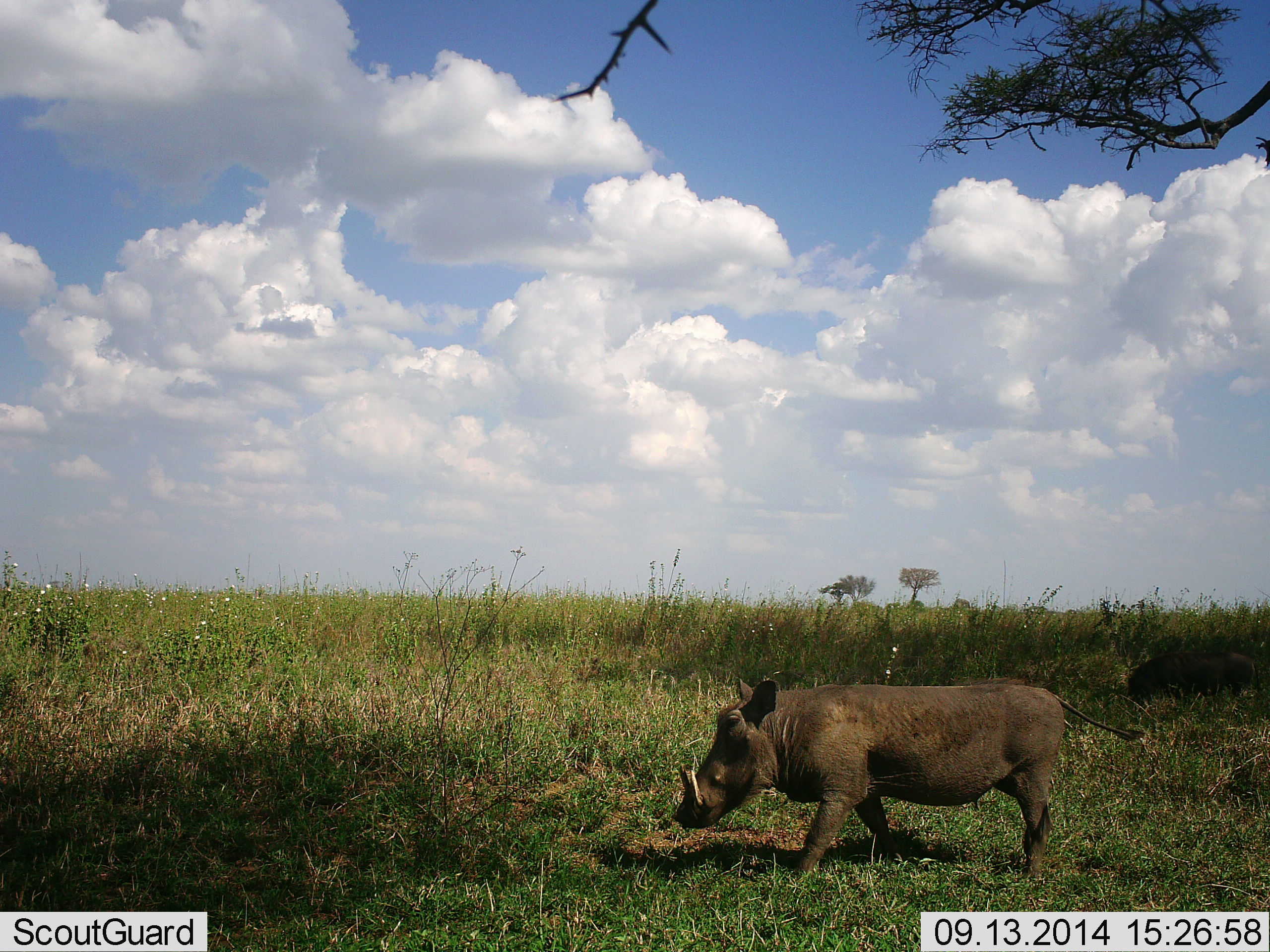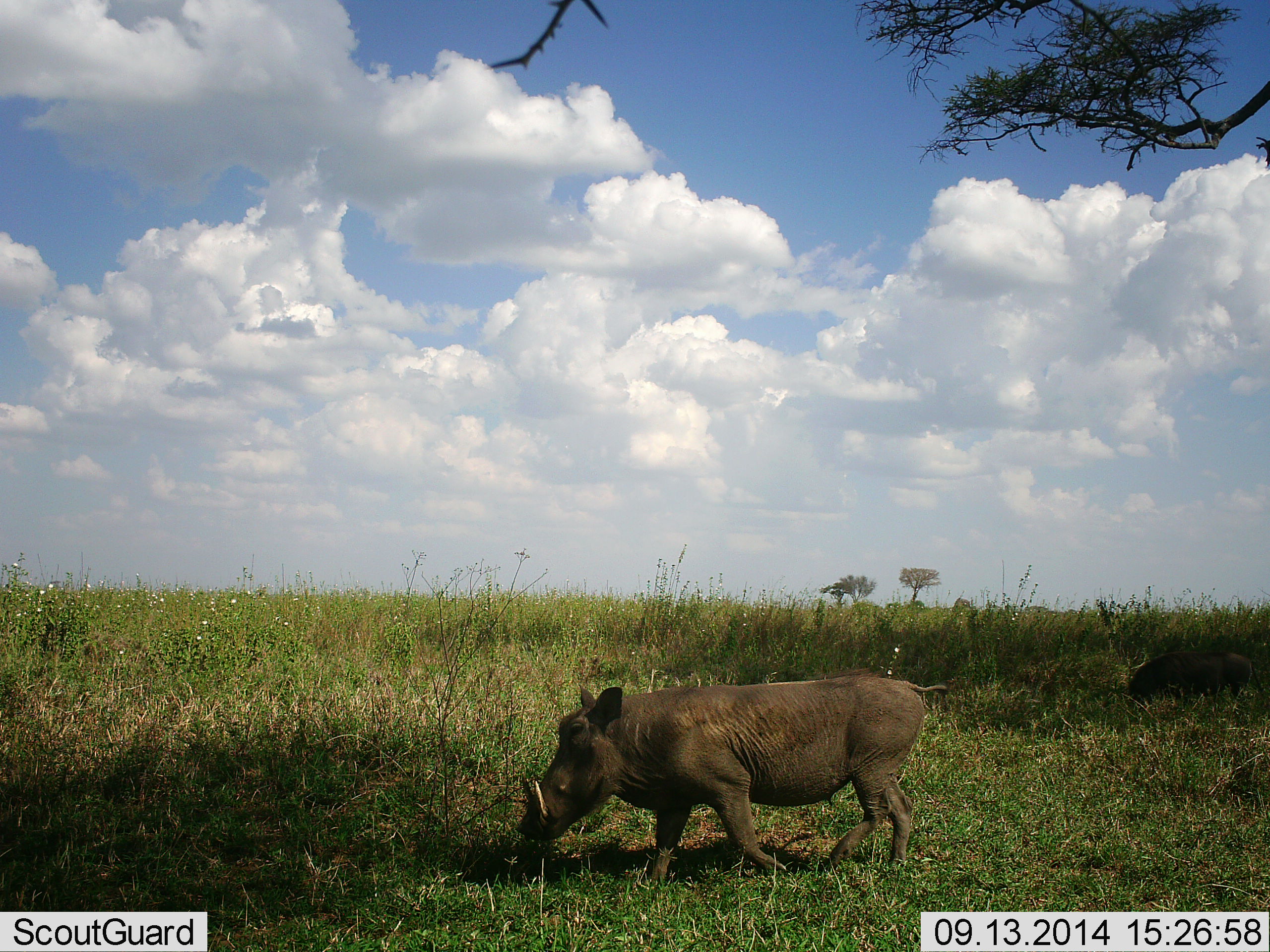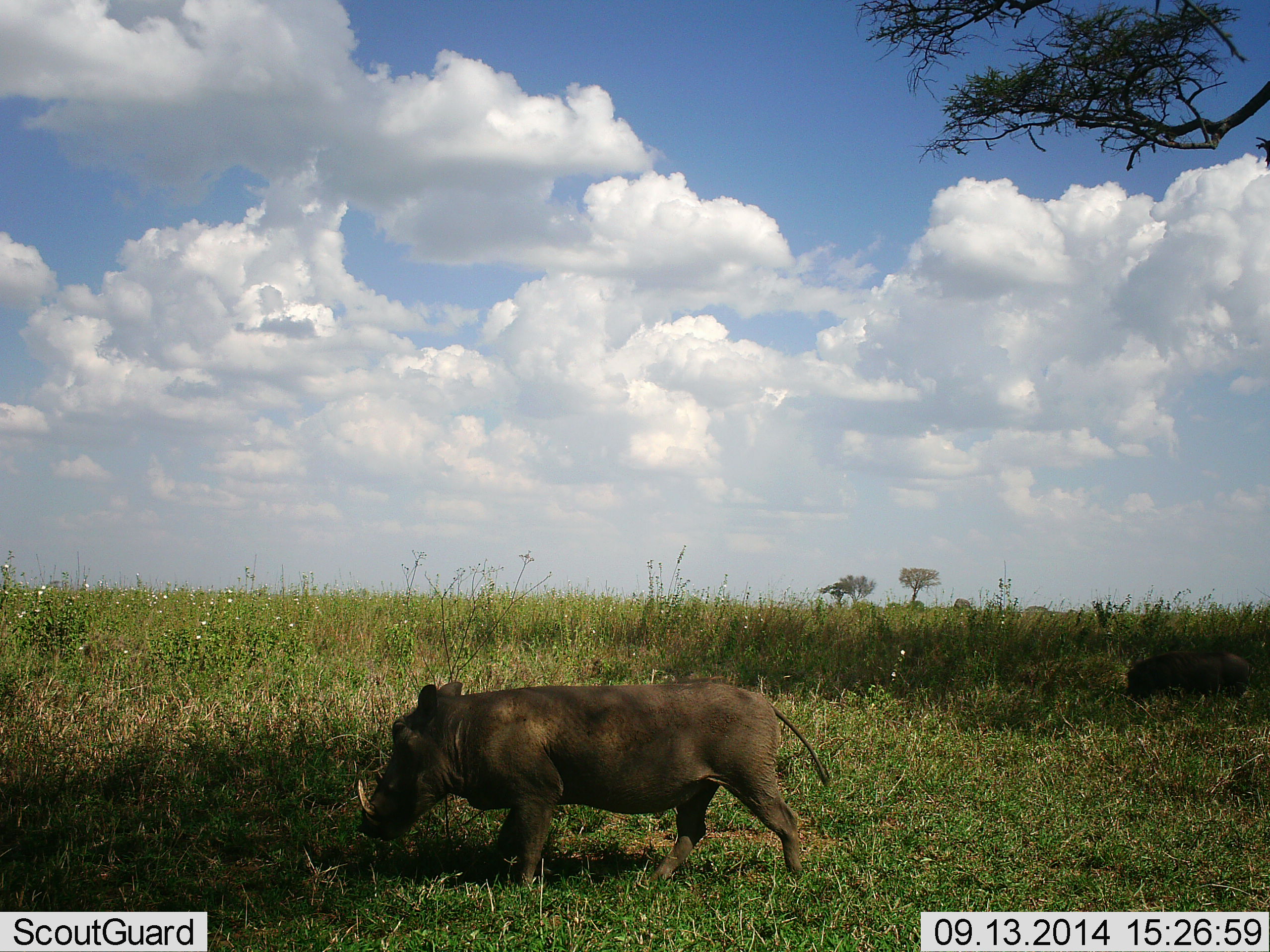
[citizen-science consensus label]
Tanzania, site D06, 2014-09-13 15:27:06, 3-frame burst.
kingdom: Animalia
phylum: Chordata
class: Mammalia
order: Artiodactyla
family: Suidae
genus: Phacochoerus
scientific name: Phacochoerus africanus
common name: warthog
Warthog (Phacochoerus africanus), count 1. Behavior (volunteer vote fractions): standing 10%, resting 0%, moving 100%, interacting 0%. Young present (vote fraction): 0%. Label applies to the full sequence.